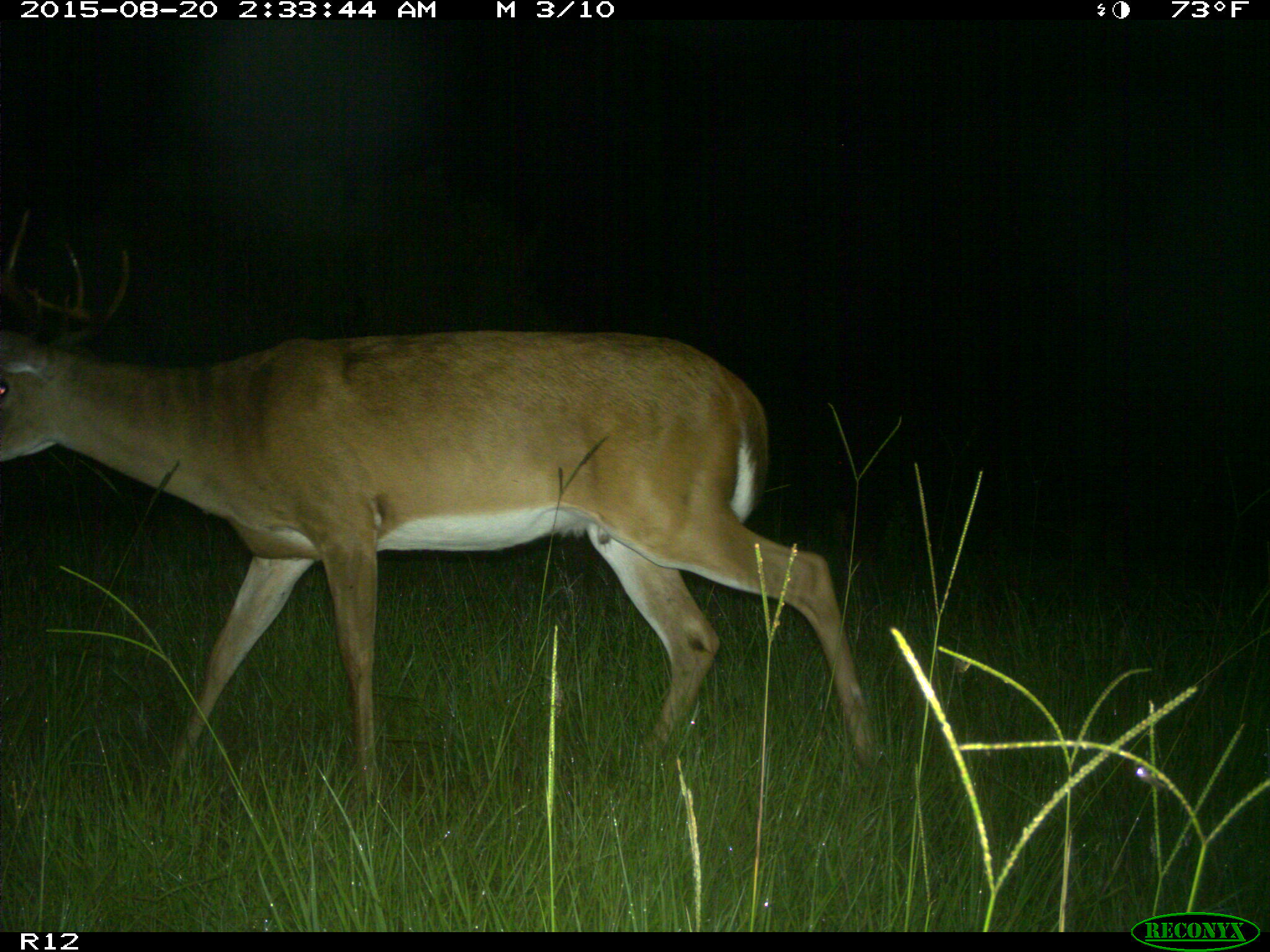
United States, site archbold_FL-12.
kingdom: Animalia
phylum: Chordata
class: Mammalia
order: Artiodactyla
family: Cervidae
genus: Odocoileus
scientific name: Odocoileus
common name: deer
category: unidentified deer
Unidentified deer (deer) (Odocoileus).